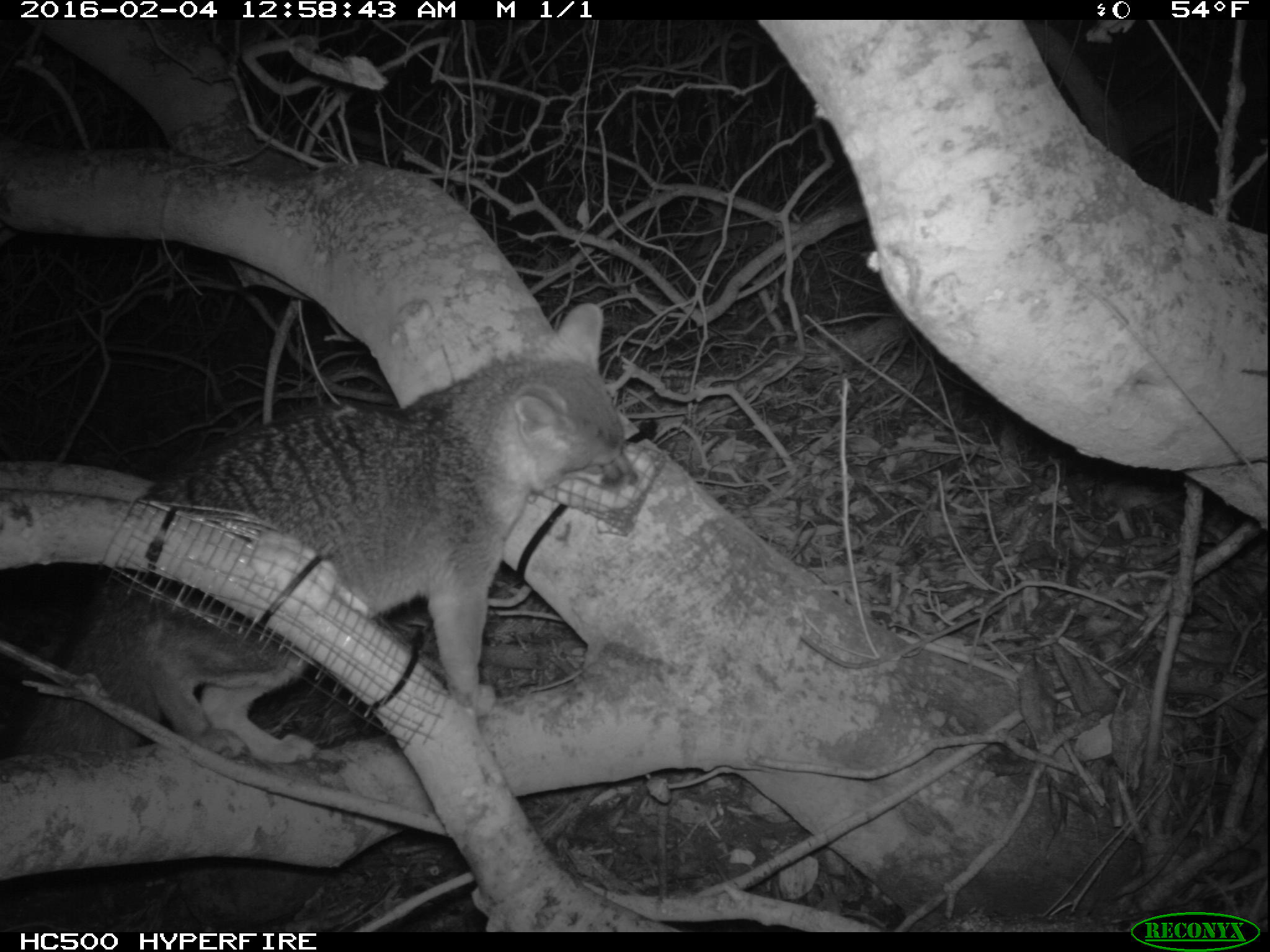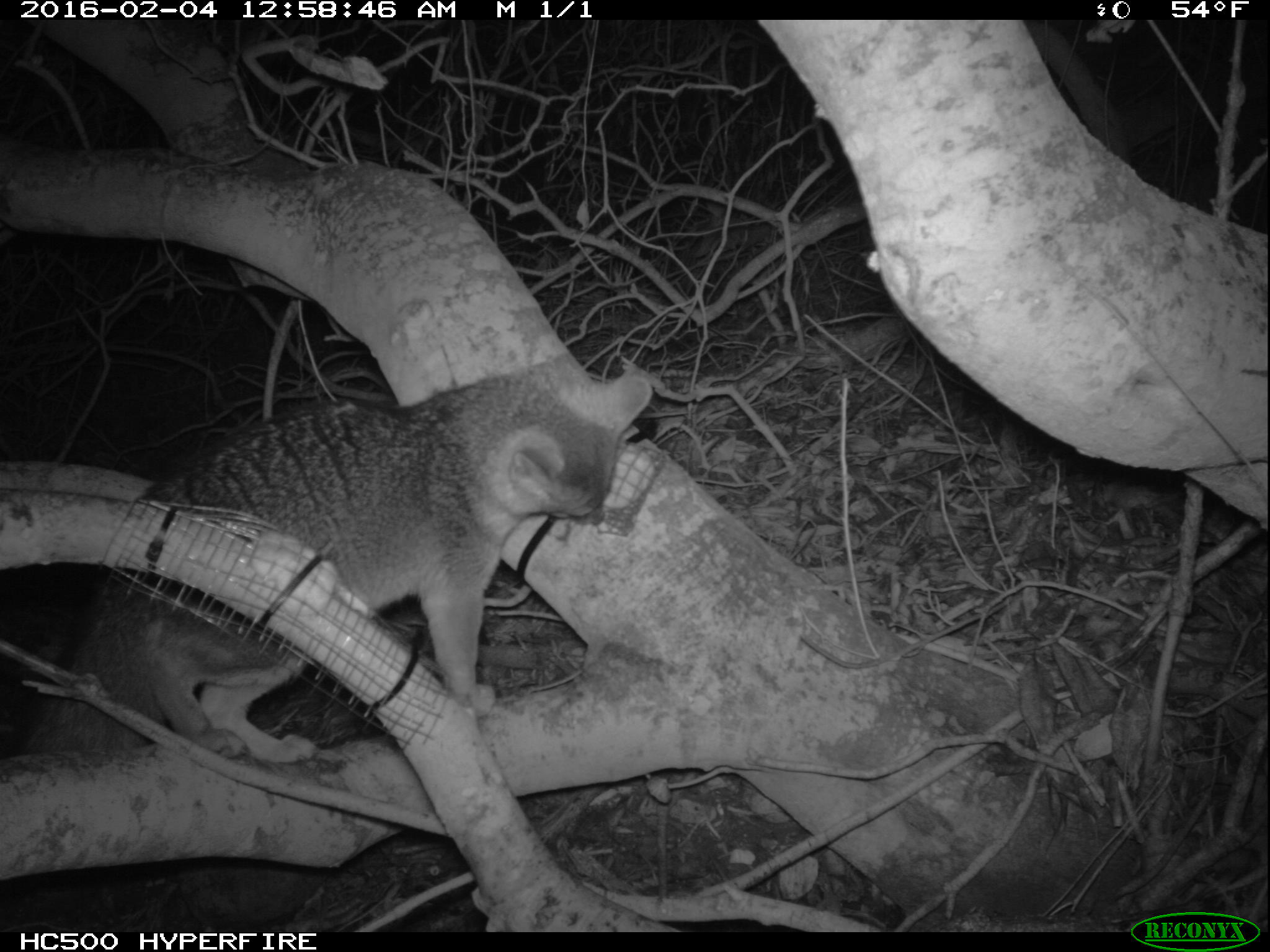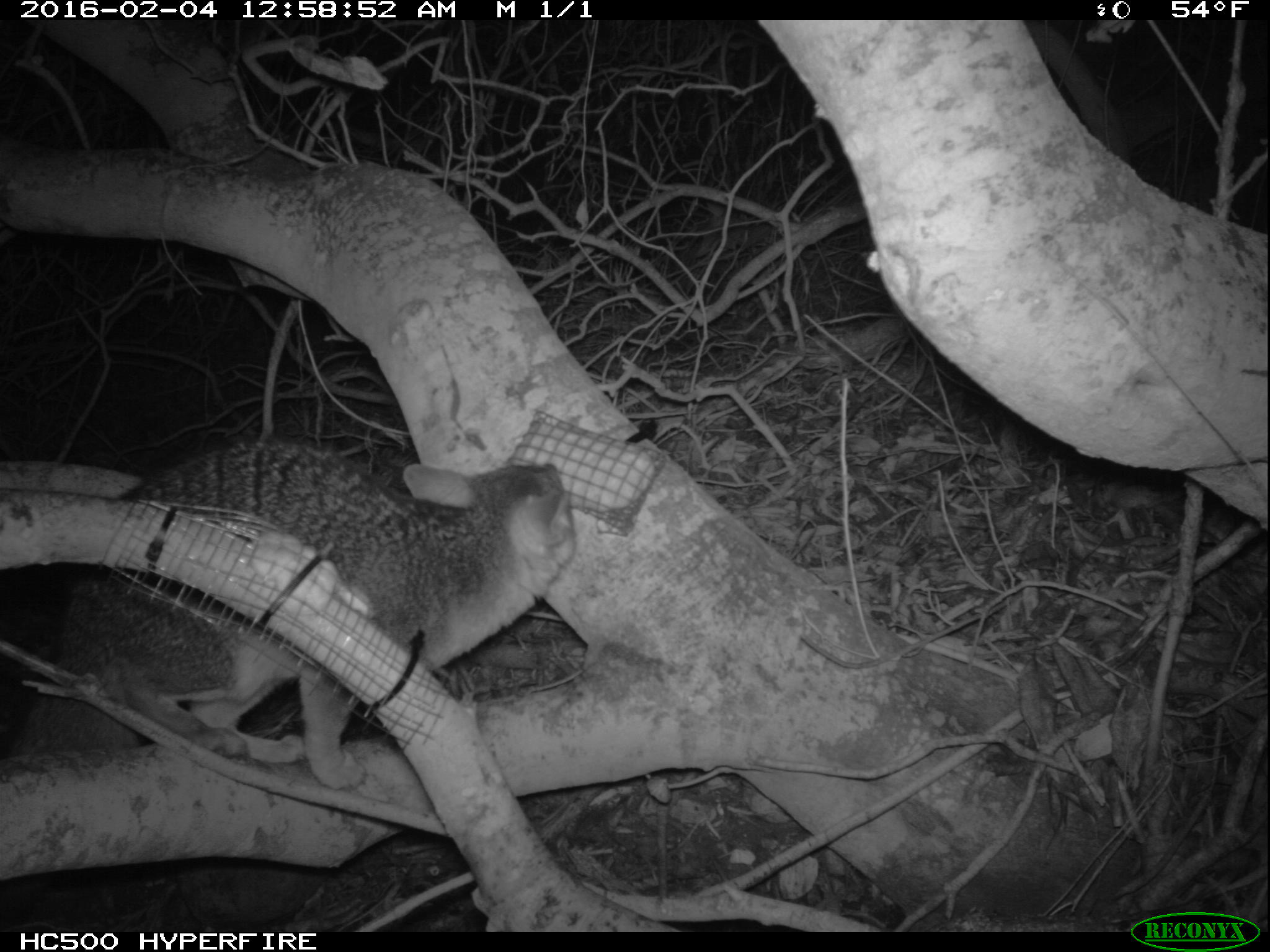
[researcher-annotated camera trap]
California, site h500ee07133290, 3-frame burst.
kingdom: Animalia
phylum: Chordata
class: Mammalia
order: Carnivora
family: Canidae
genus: Urocyon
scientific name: Urocyon littoralis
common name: island fox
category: fox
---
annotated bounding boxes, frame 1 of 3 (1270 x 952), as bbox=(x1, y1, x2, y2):
fox: bbox=(16, 303, 639, 764)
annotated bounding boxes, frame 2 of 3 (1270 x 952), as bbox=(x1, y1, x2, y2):
fox: bbox=(12, 370, 652, 765)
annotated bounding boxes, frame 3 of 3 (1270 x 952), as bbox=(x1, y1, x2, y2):
fox: bbox=(0, 436, 577, 789)